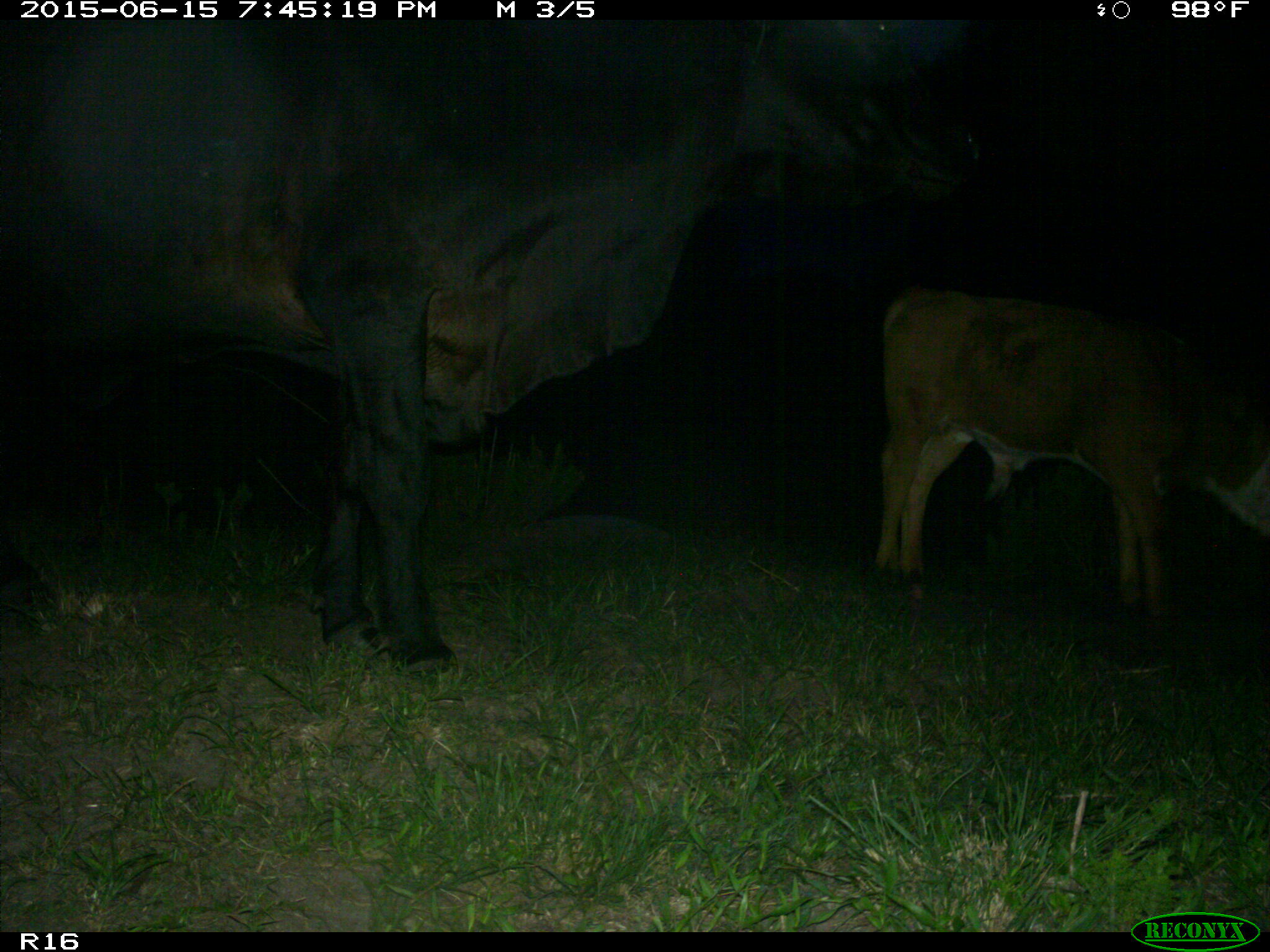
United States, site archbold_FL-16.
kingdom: Animalia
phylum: Chordata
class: Mammalia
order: Artiodactyla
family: Bovidae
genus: Bos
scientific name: Bos taurus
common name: domestic cow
Bos taurus (domestic cow).